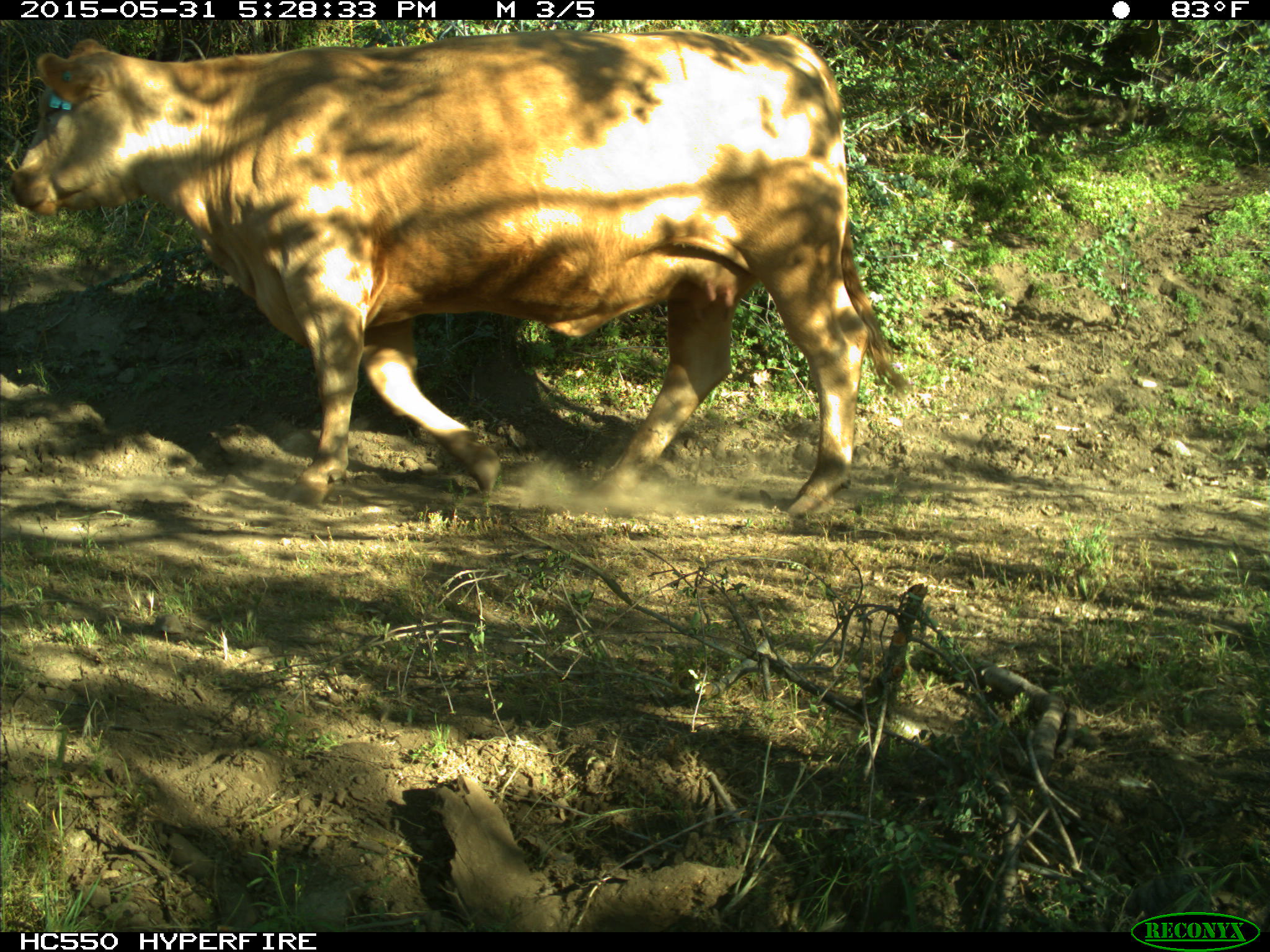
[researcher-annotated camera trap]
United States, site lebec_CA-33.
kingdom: Animalia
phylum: Chordata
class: Mammalia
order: Artiodactyla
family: Bovidae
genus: Bos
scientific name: Bos taurus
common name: domestic cow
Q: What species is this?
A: Bos taurus (domestic cow).